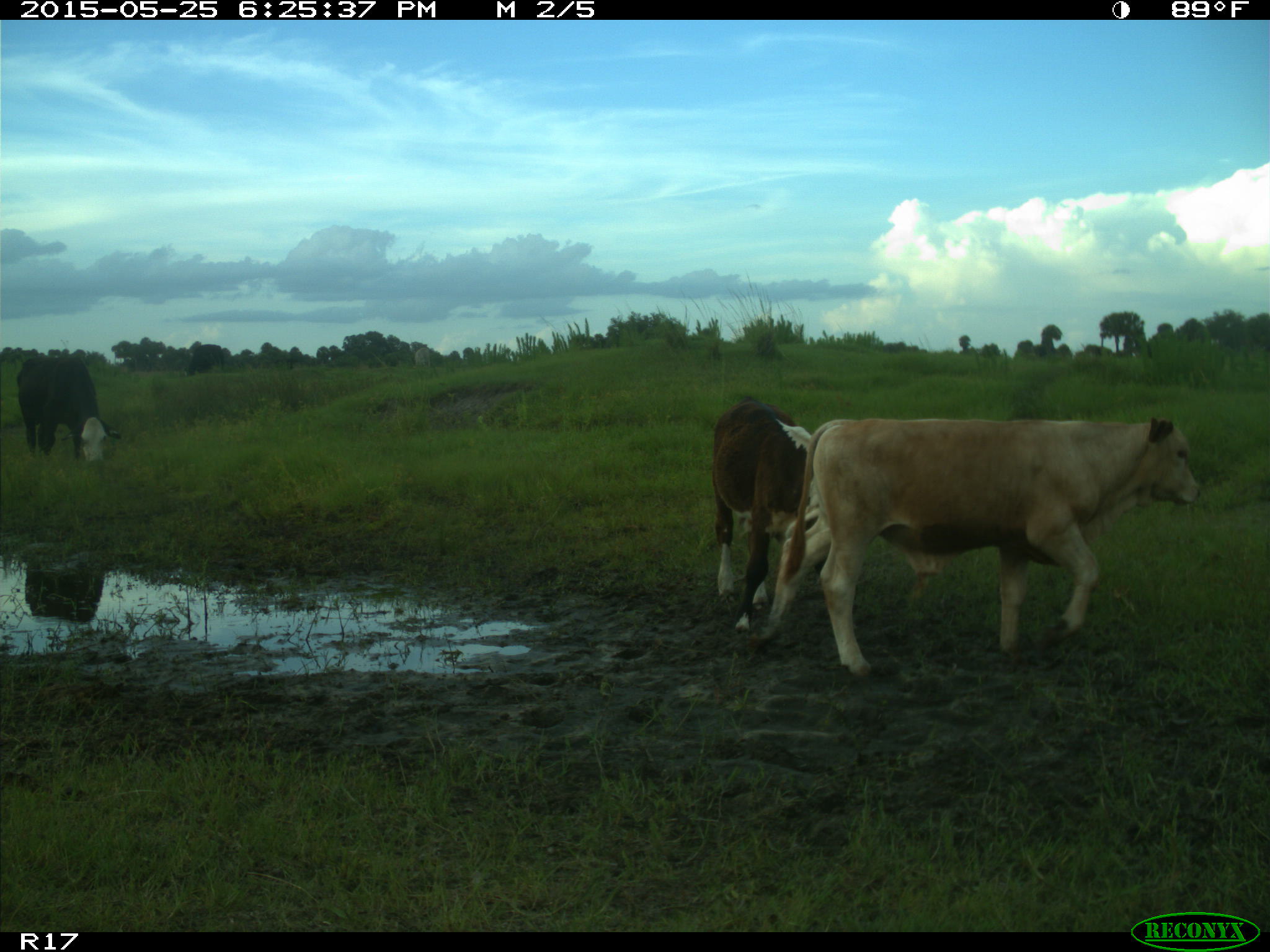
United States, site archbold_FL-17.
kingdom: Animalia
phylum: Chordata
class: Mammalia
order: Artiodactyla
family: Bovidae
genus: Bos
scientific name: Bos taurus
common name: domestic cow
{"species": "Bos taurus (domestic cow)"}